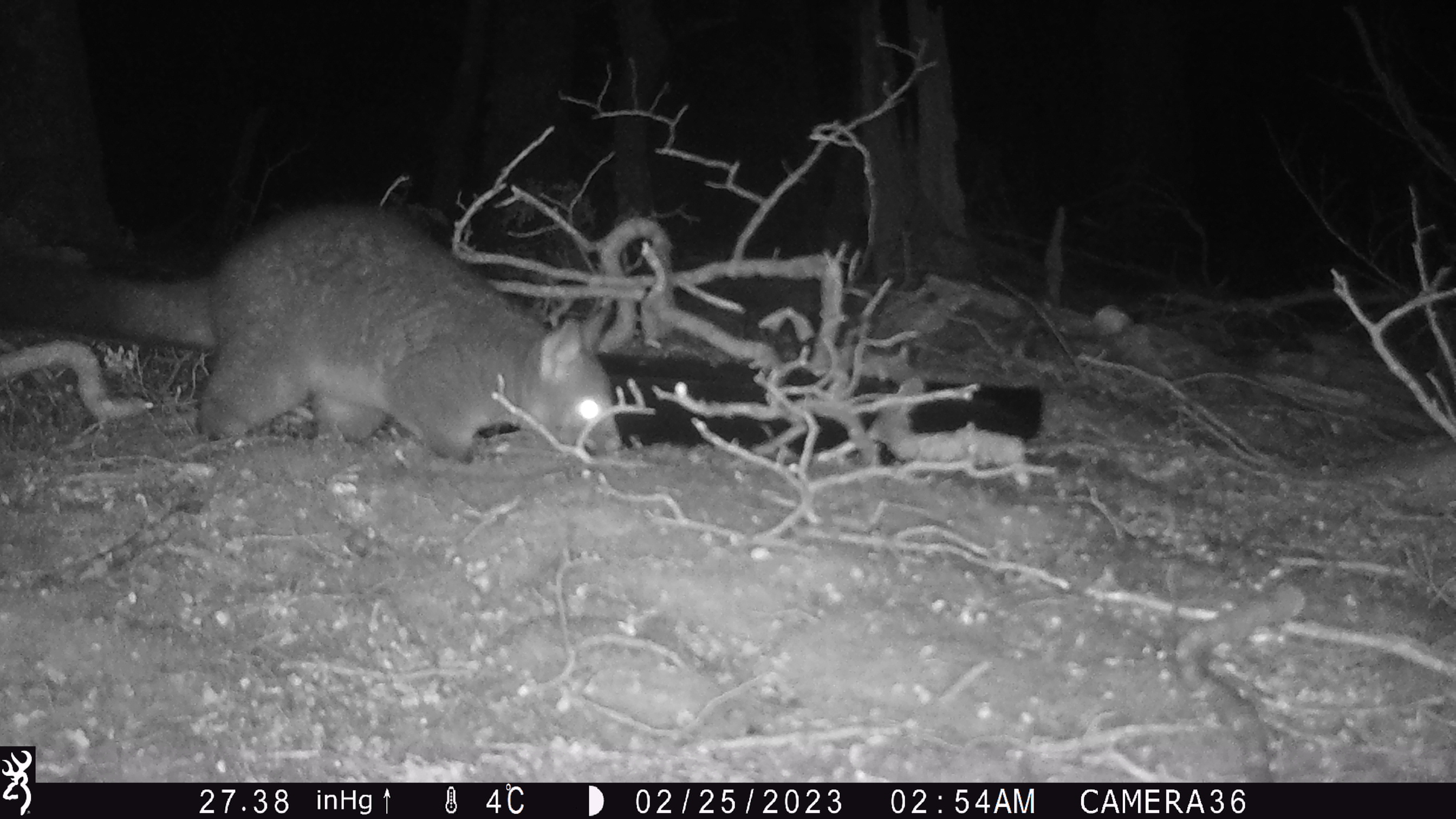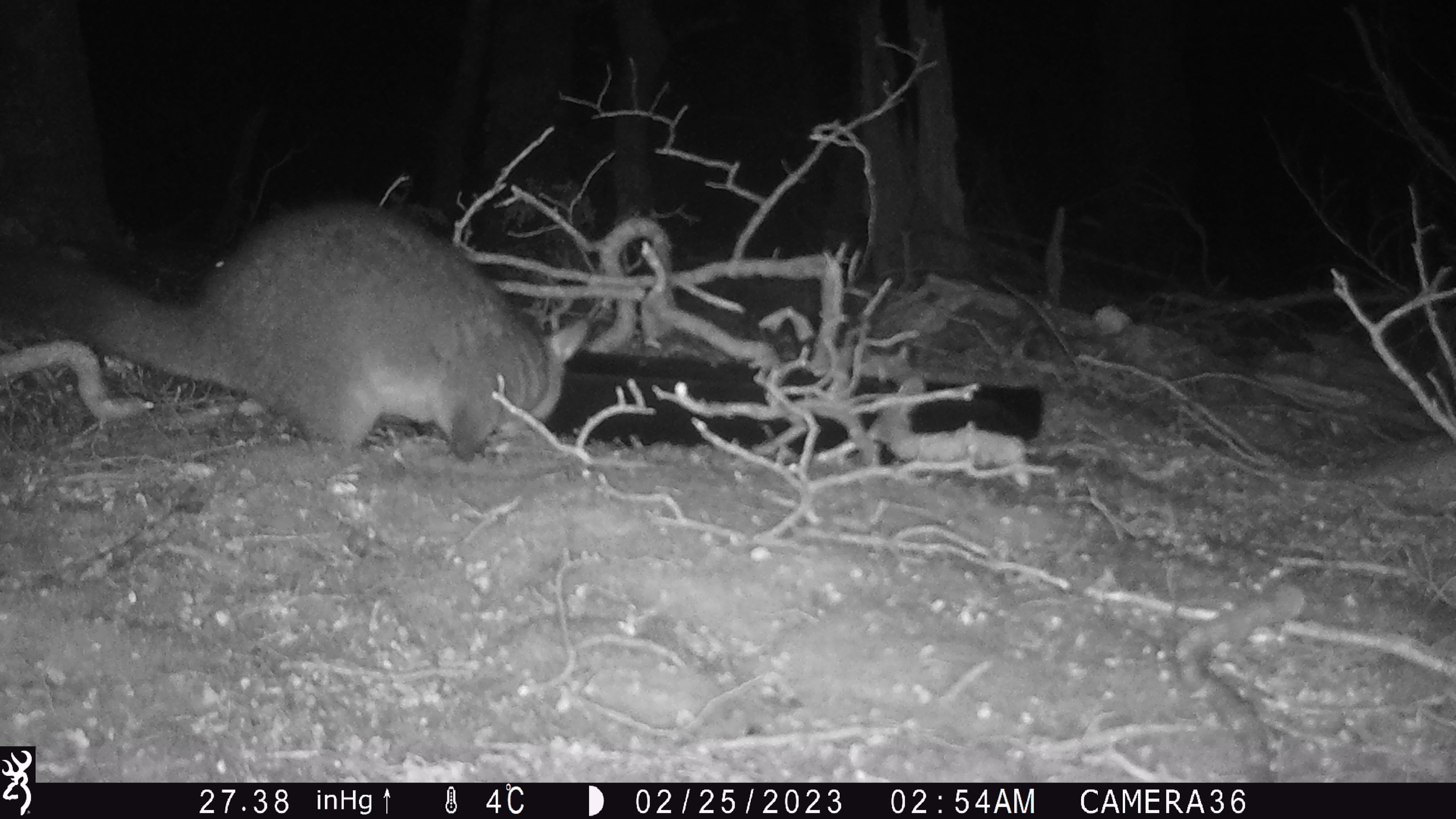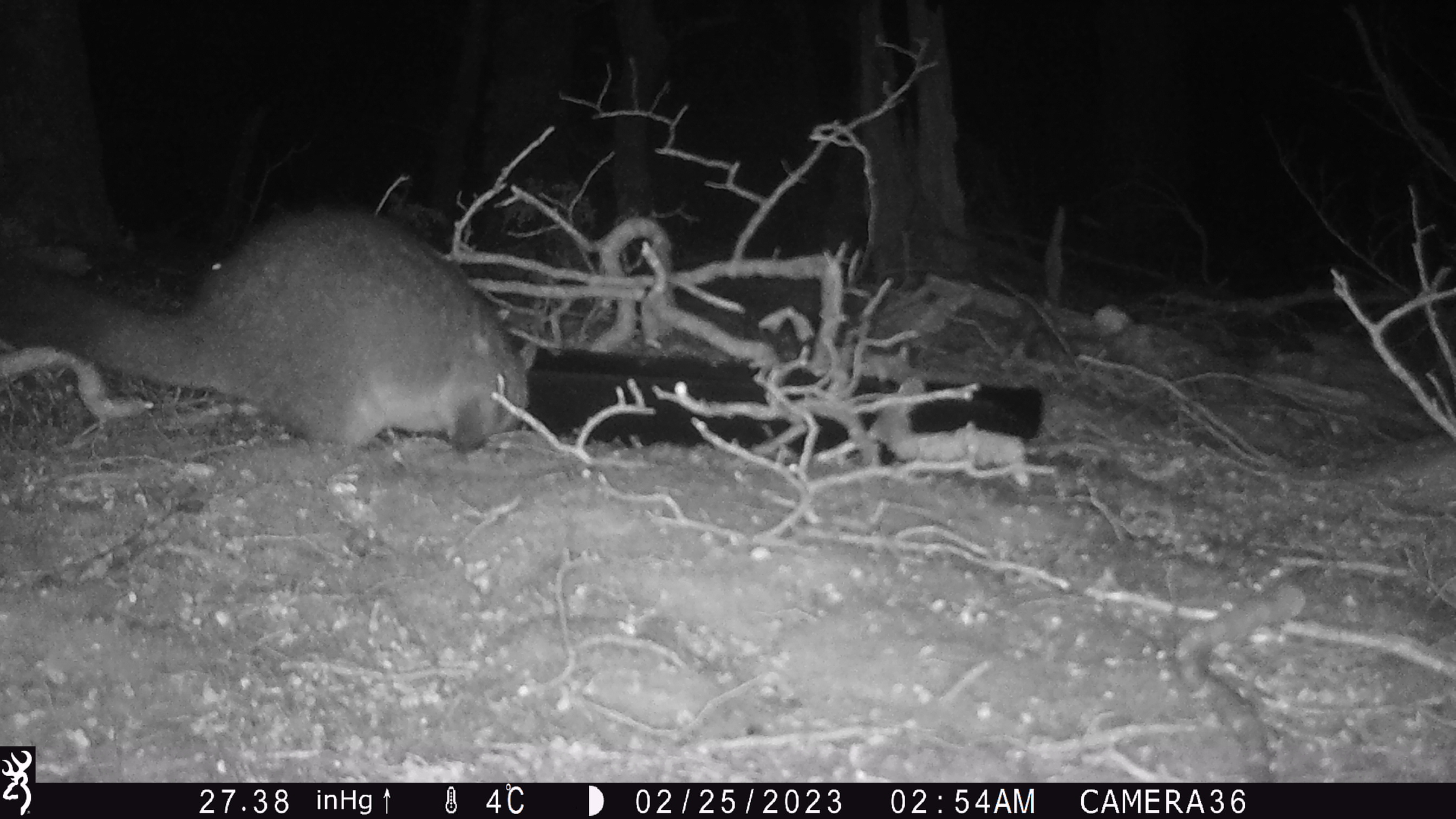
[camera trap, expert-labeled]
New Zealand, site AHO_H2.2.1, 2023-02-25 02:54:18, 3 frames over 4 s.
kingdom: Animalia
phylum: Chordata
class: Mammalia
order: Carnivora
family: Mustelidae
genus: Mustela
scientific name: Mustela erminea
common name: stoat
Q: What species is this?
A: Stoat (Mustela erminea).